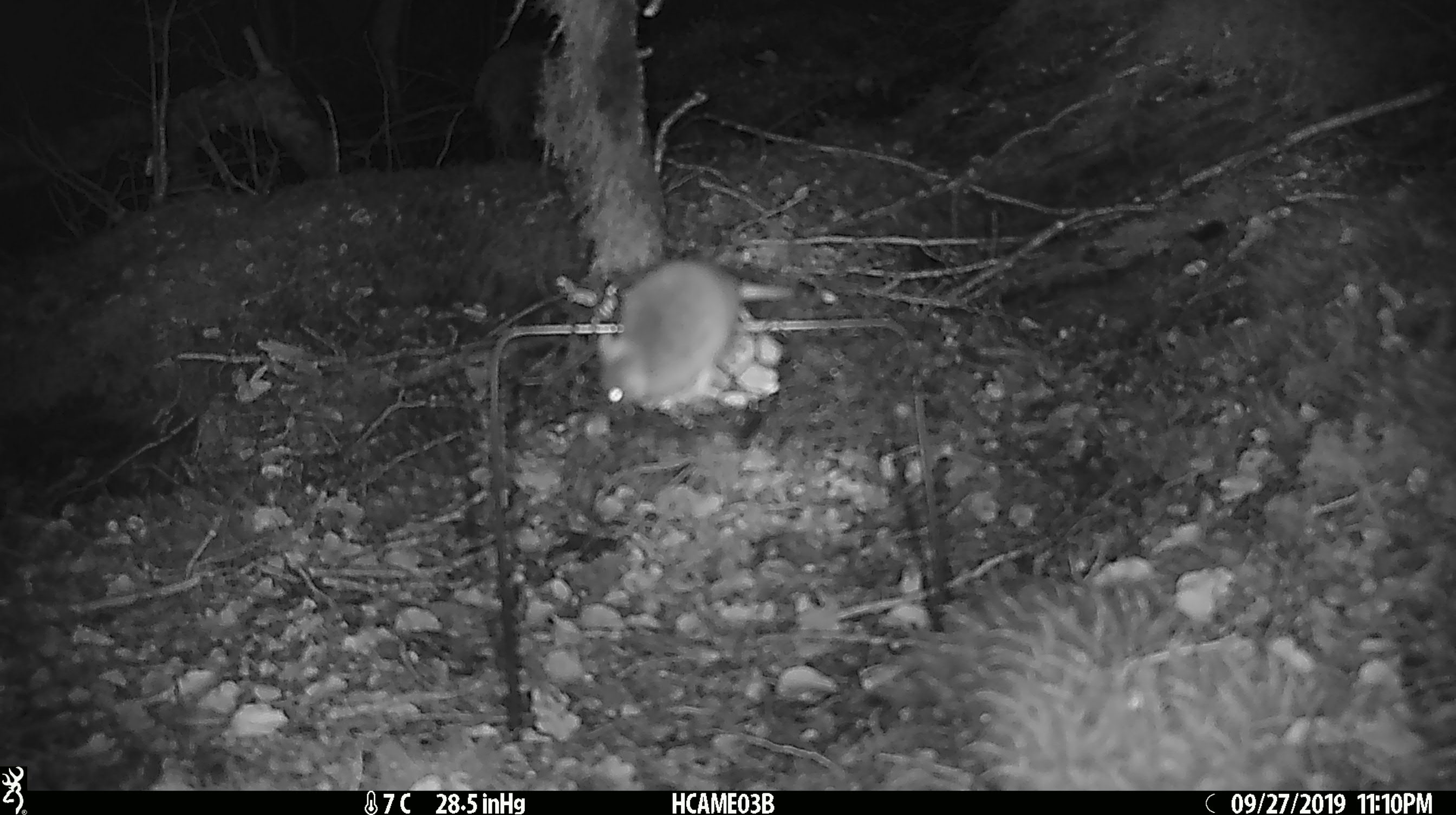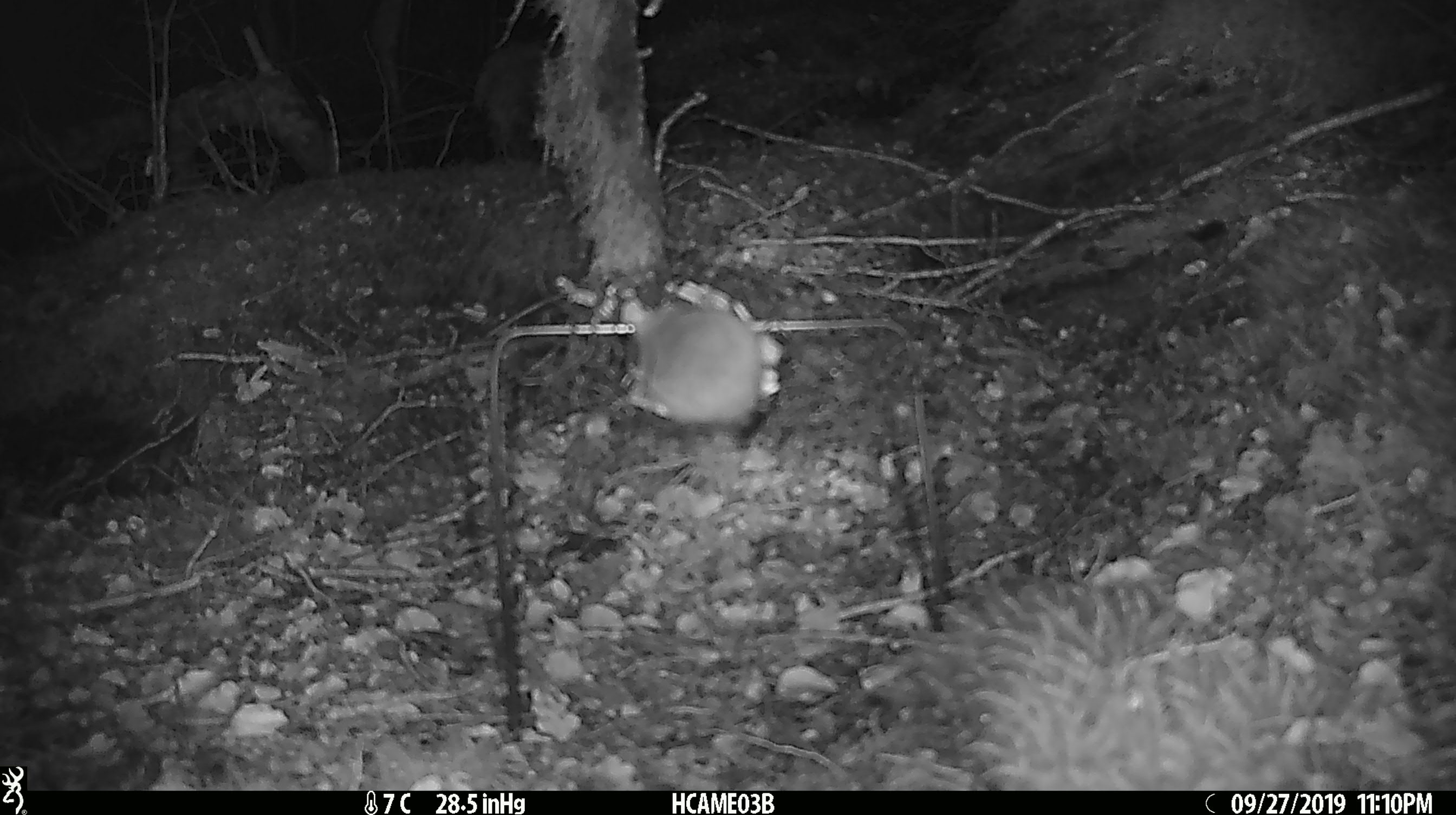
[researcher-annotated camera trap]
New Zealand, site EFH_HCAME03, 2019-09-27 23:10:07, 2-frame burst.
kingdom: Animalia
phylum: Chordata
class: Mammalia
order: Rodentia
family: Muridae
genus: Mus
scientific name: Mus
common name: mouse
Mouse (Mus).